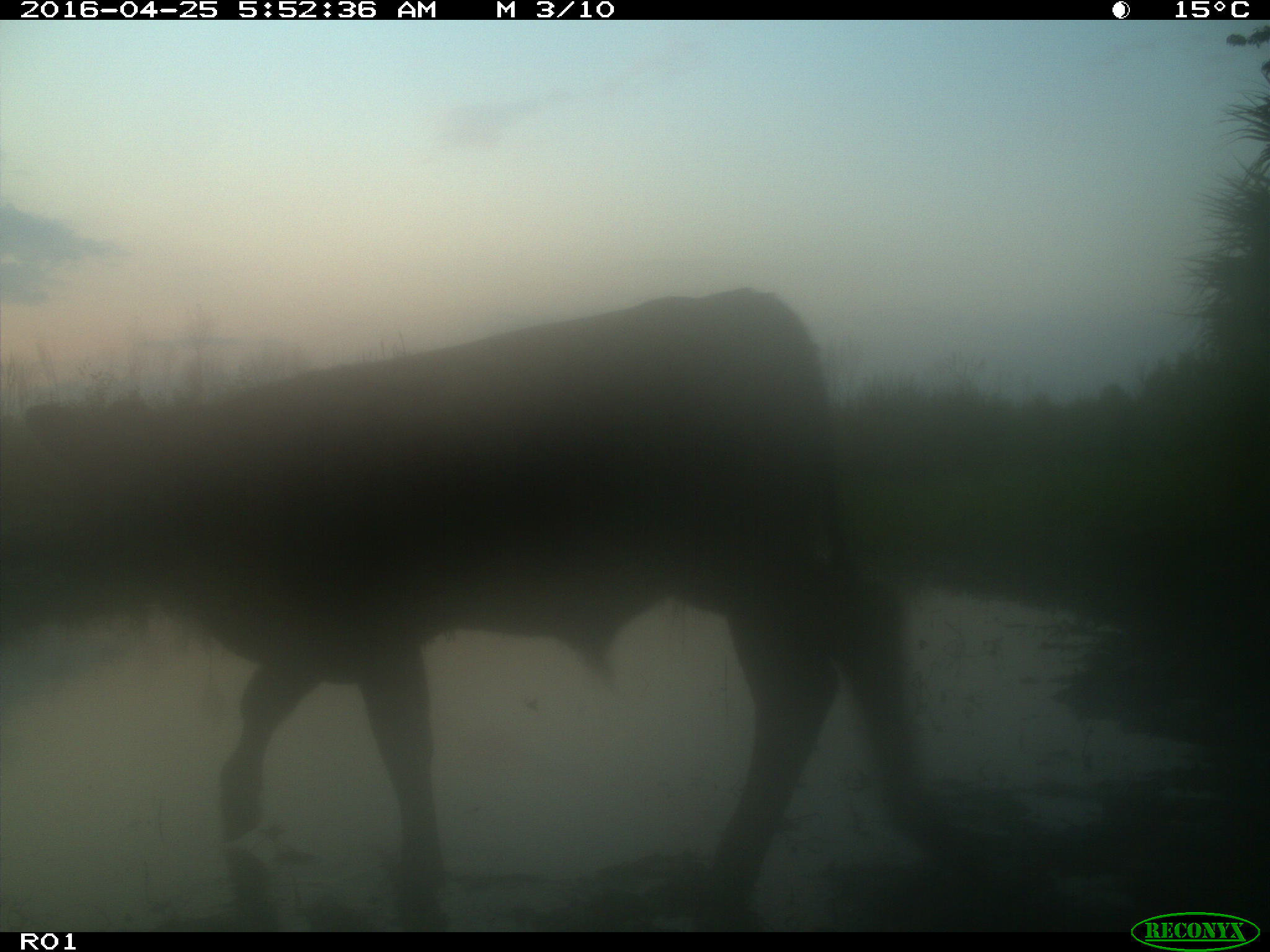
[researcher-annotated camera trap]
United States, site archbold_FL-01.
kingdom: Animalia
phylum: Chordata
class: Mammalia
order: Artiodactyla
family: Bovidae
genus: Bos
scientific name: Bos taurus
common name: domestic cow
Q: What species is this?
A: Bos taurus (domestic cow).